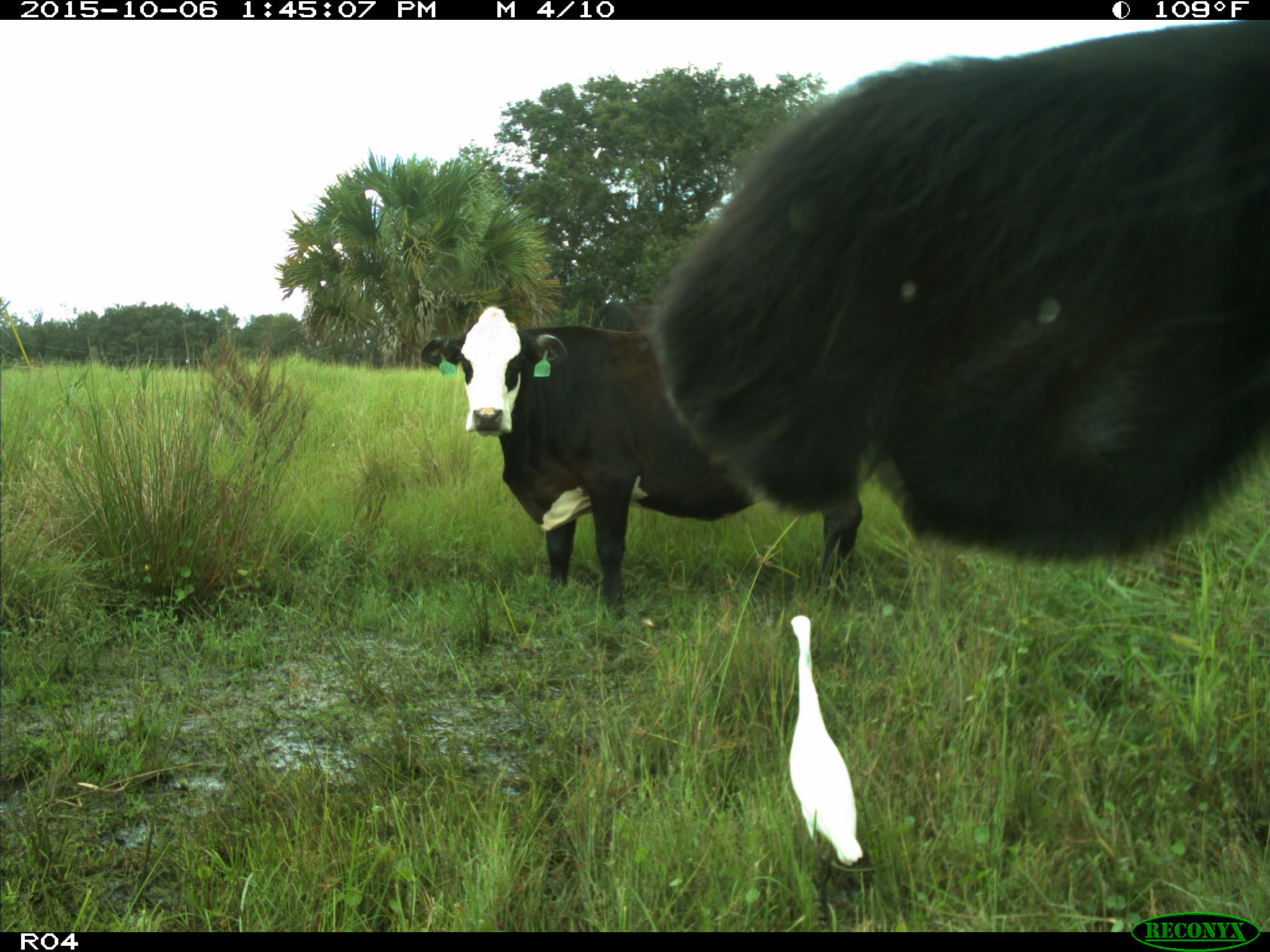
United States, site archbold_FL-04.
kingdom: Animalia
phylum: Chordata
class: Mammalia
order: Artiodactyla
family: Bovidae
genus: Bos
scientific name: Bos taurus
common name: domestic cow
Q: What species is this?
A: Bos taurus (domestic cow).